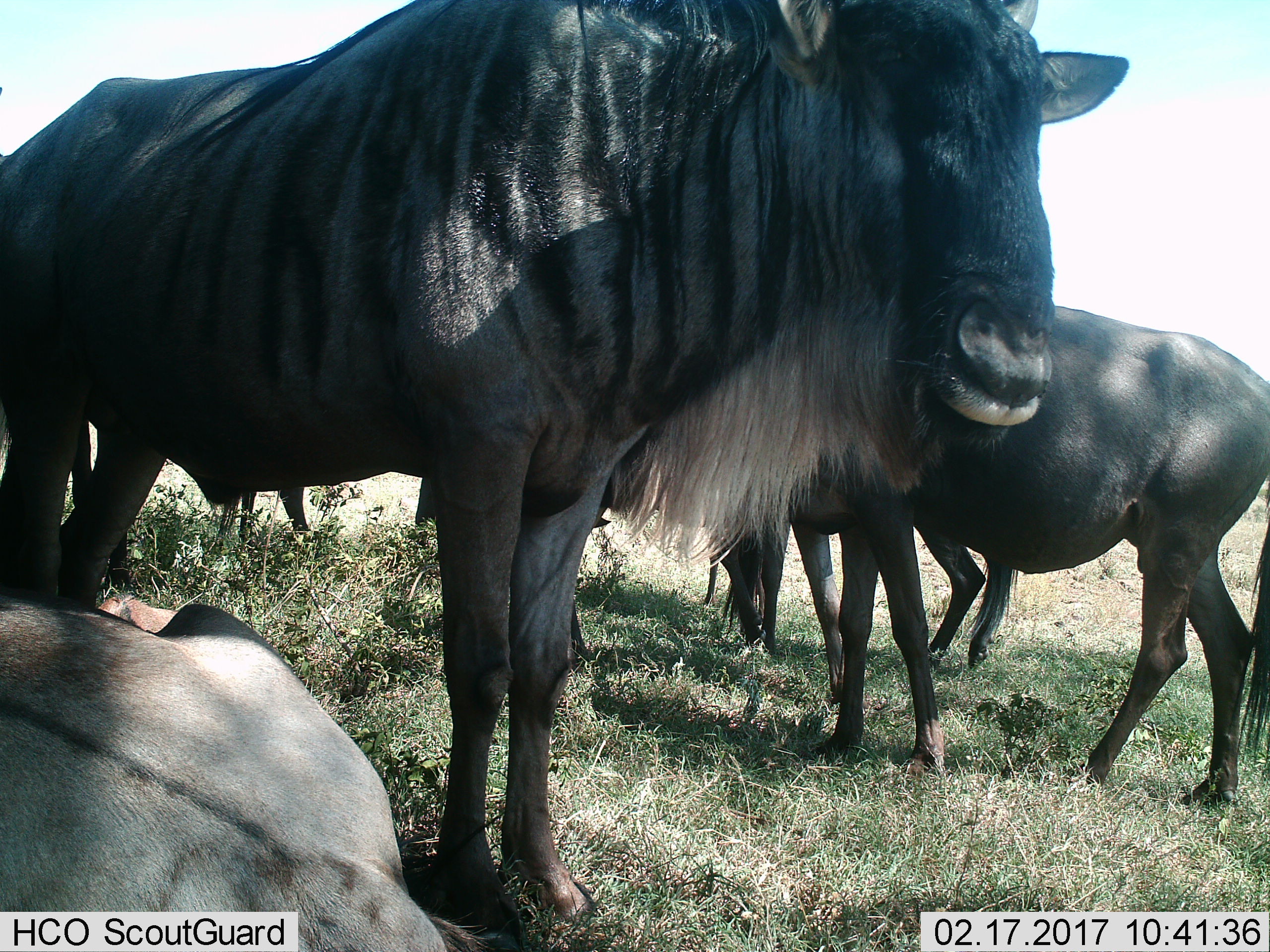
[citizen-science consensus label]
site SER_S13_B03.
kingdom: Animalia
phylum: Chordata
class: Mammalia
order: Artiodactyla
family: Bovidae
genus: Connochaetes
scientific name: Connochaetes taurinus taurinus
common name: blue wildebeest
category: wildebeestblue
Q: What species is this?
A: Wildebeestblue (blue wildebeest) (Connochaetes taurinus taurinus).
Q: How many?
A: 6.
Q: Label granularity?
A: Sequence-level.